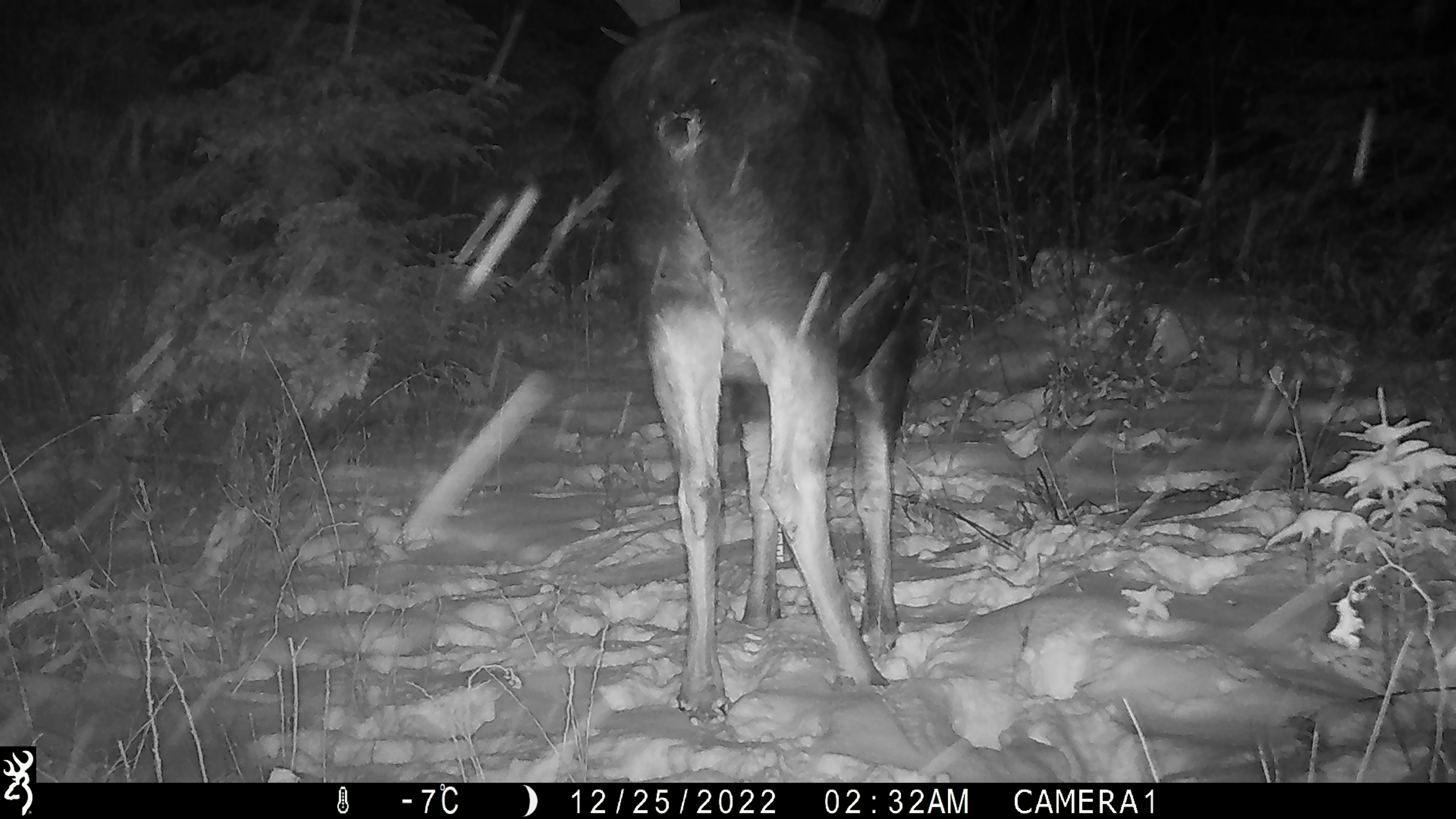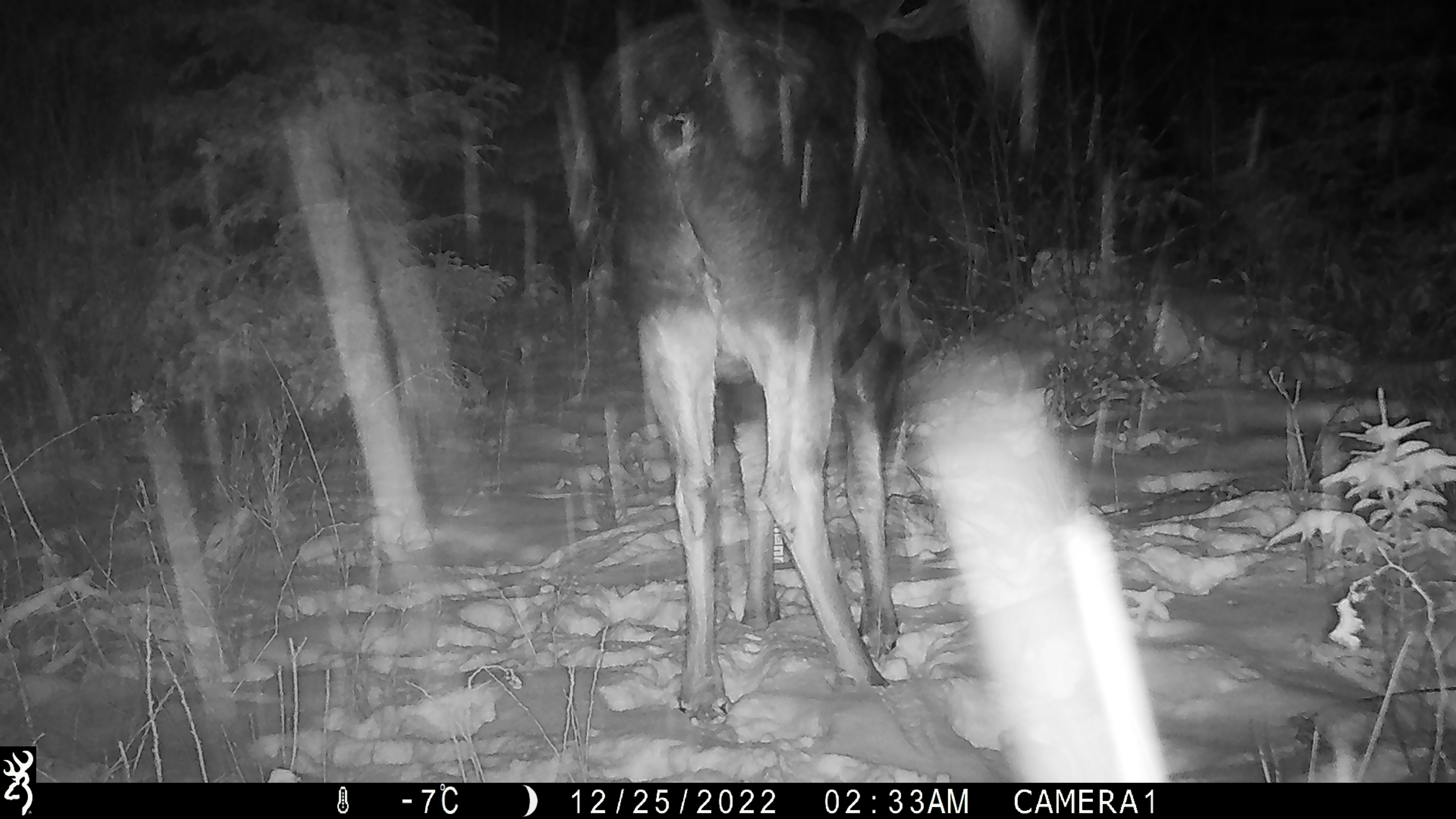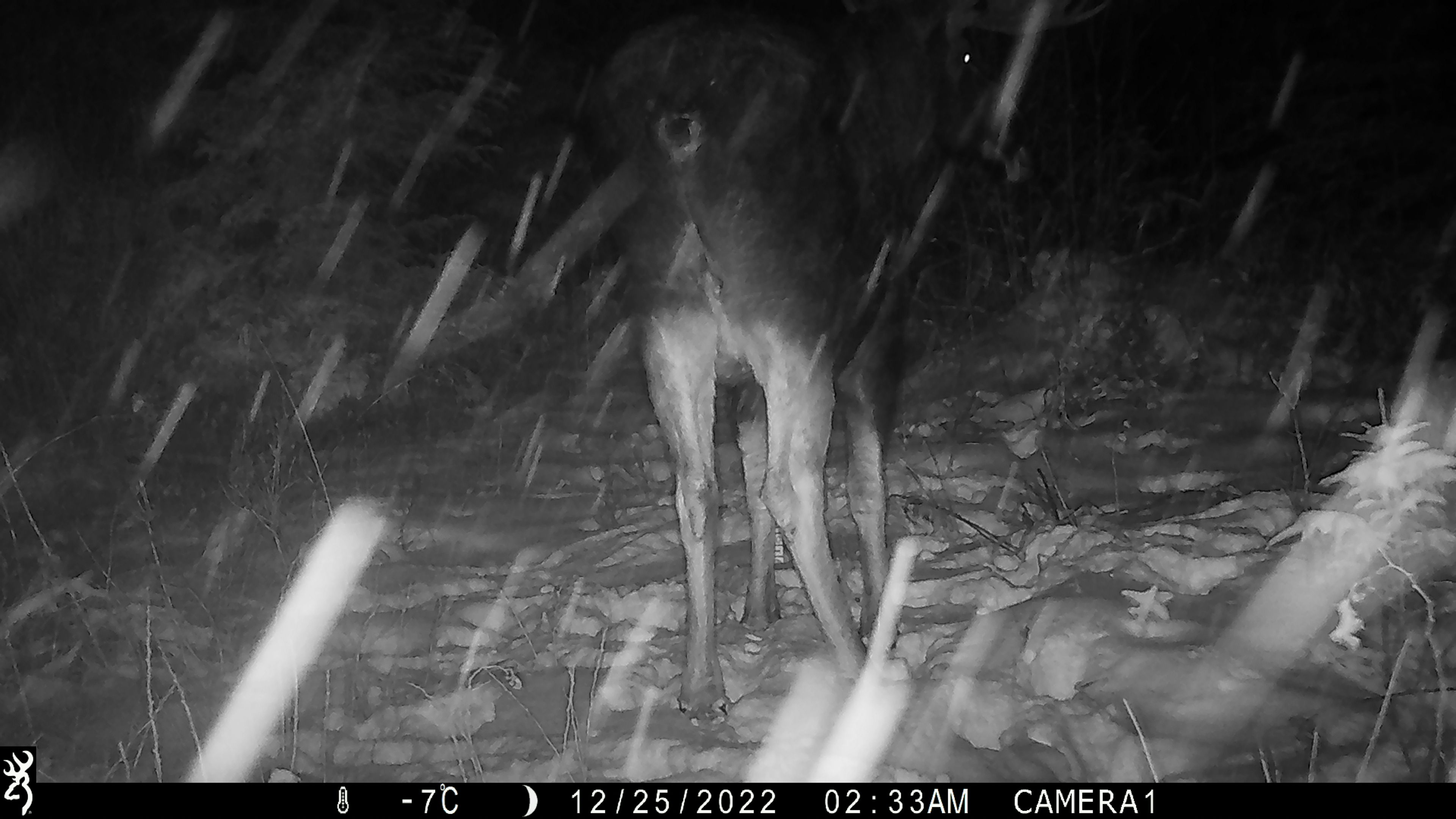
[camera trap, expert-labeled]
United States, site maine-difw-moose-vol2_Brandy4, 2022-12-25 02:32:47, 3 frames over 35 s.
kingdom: Animalia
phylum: Chordata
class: Mammalia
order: Artiodactyla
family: Cervidae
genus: Alces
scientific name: Alces alces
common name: moose